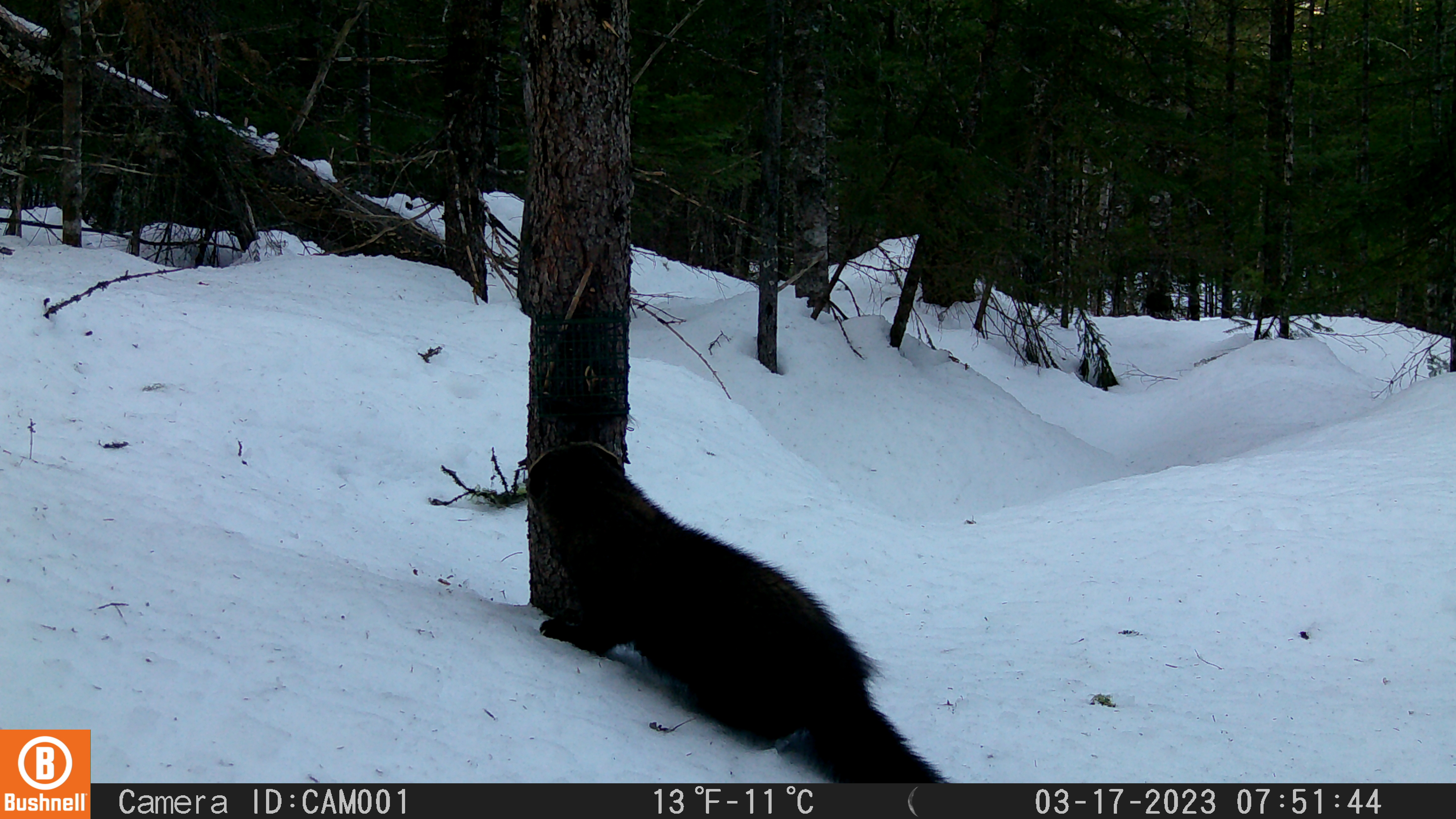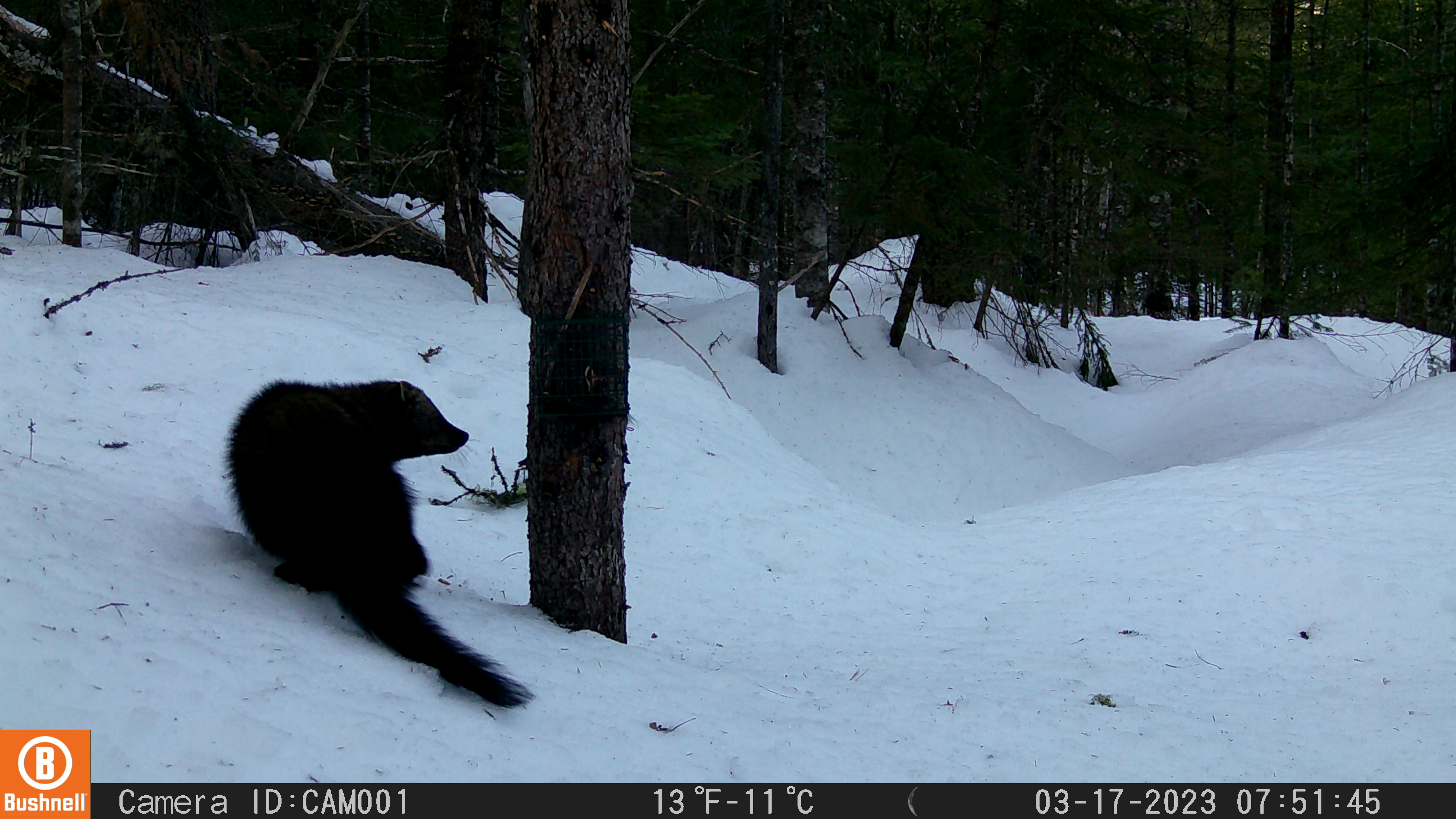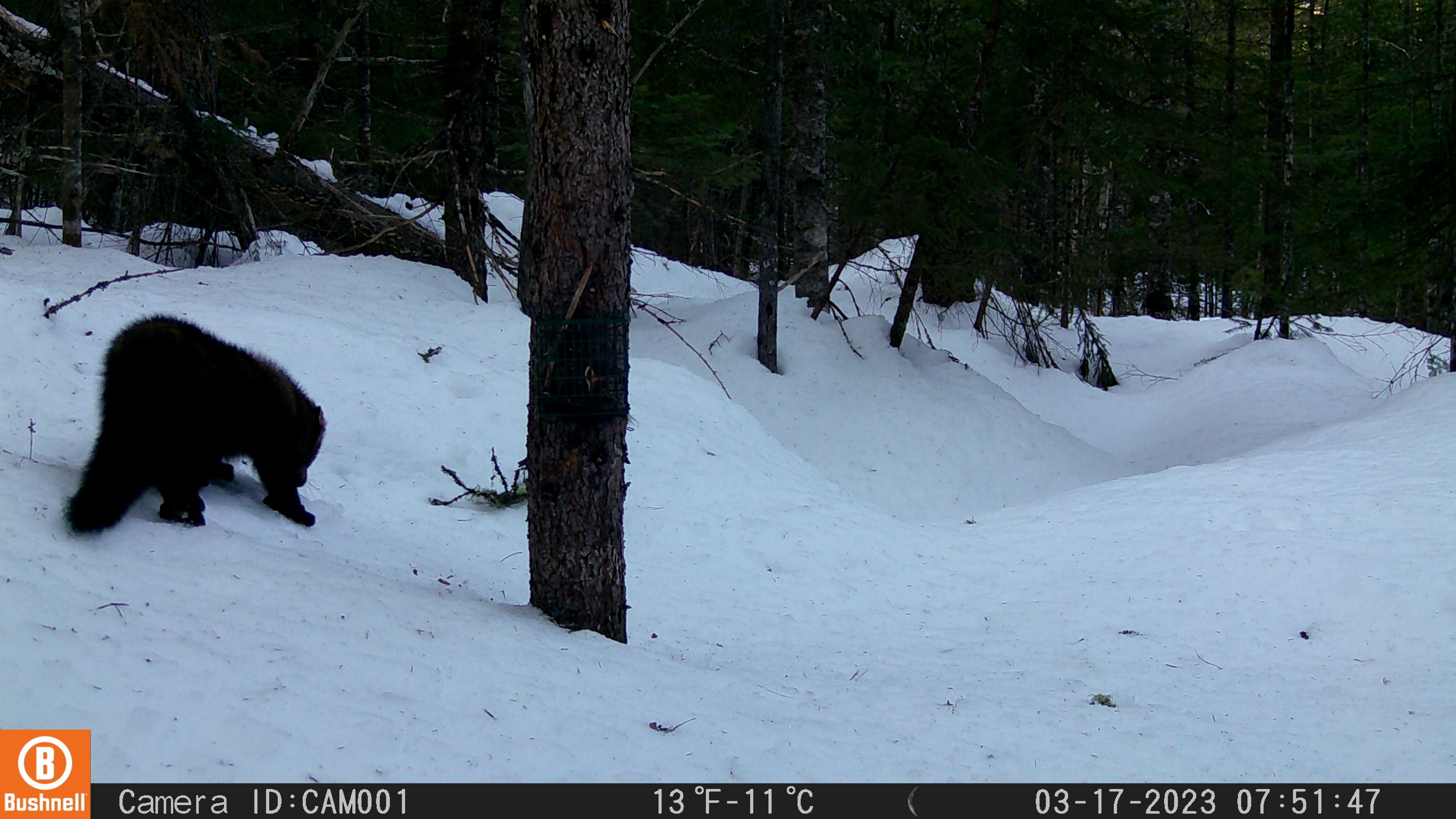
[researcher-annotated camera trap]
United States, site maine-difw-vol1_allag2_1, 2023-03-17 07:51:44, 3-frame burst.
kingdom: Animalia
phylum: Chordata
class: Mammalia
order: Carnivora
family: Mustelidae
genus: Pekania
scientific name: Pekania pennanti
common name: fisher